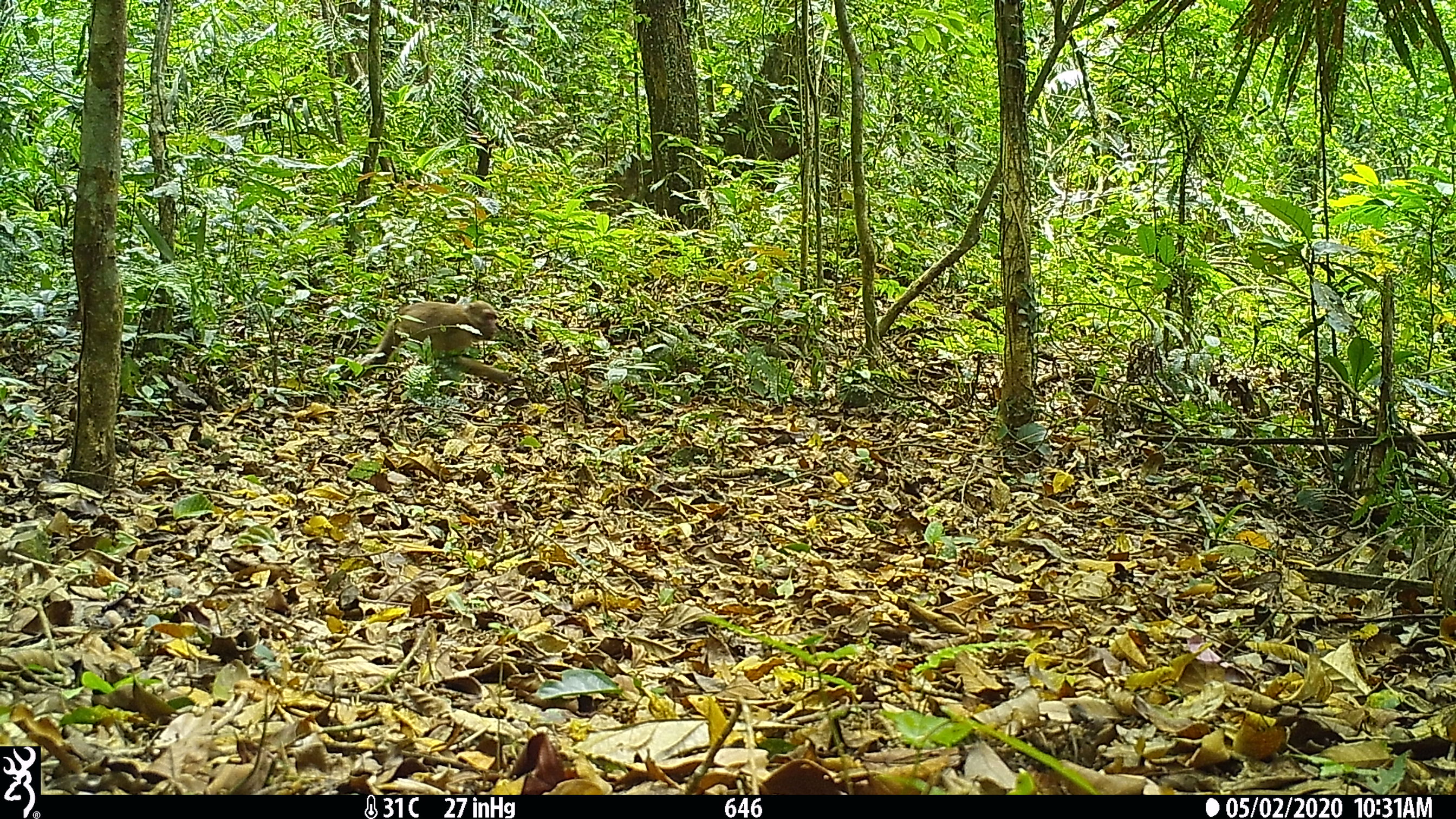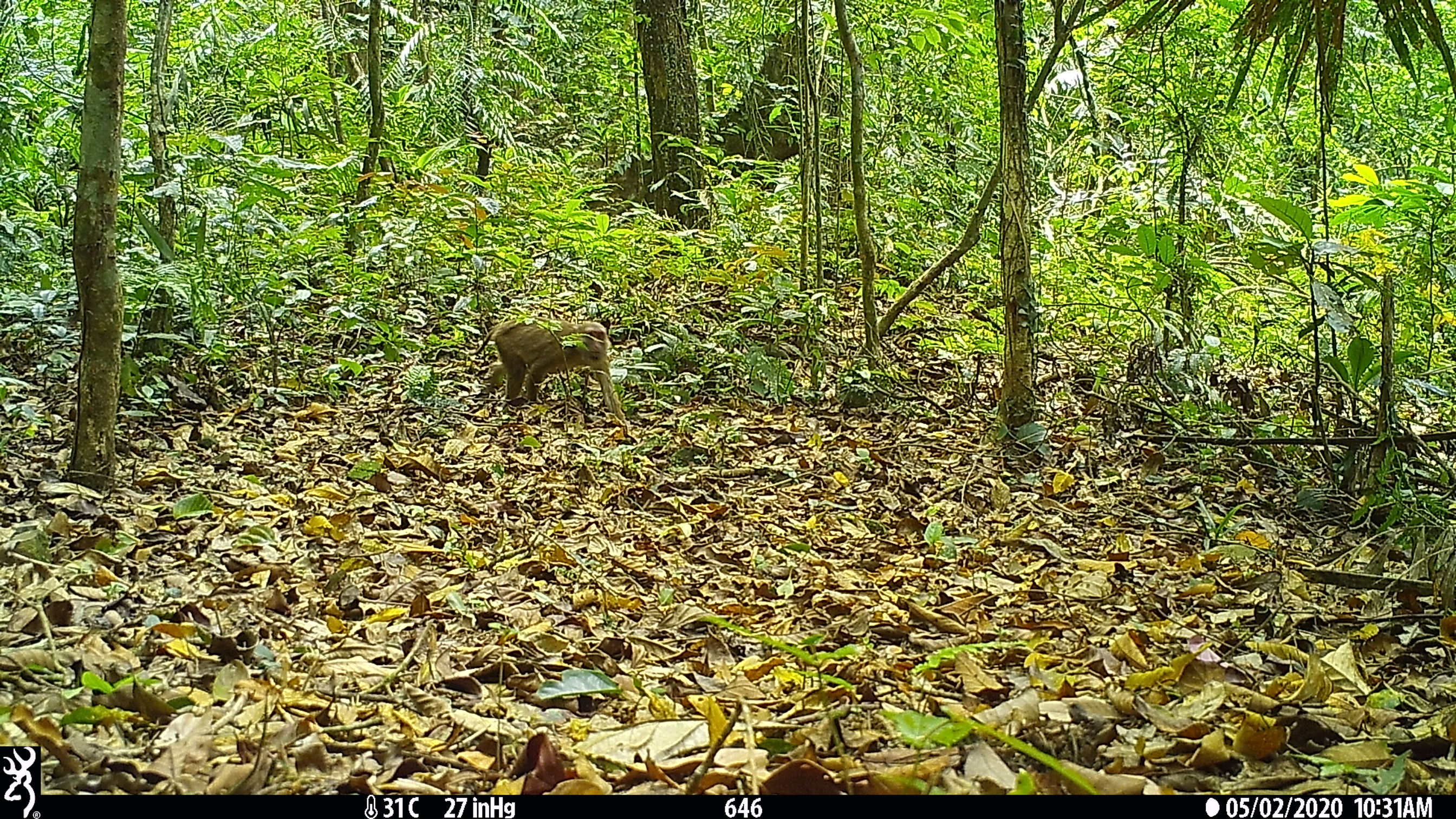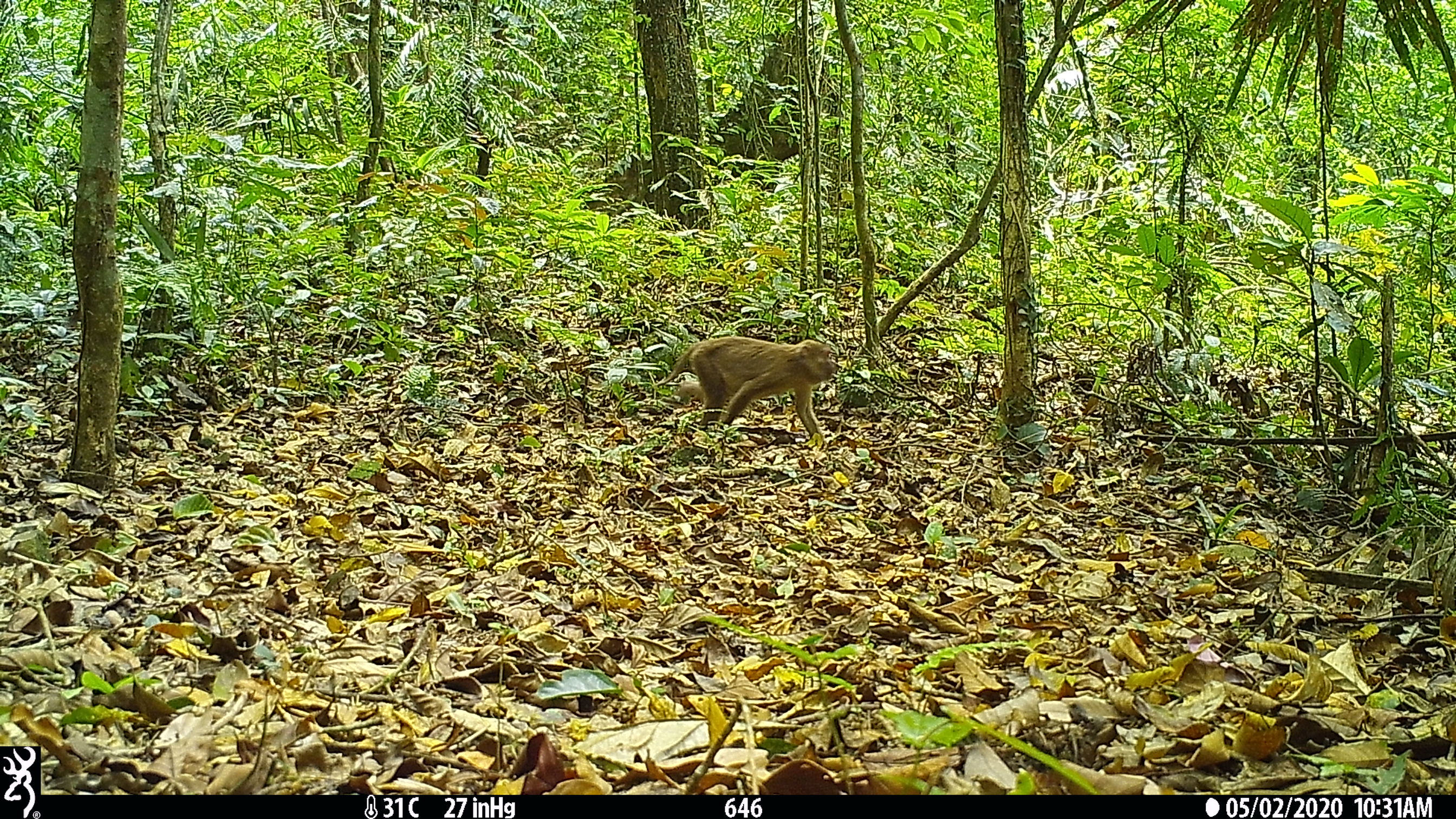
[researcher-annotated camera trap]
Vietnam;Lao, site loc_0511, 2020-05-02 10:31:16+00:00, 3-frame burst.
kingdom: Animalia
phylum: Chordata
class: Mammalia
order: Primates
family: Cercopithecidae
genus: Macaca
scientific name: Macaca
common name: macaques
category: assam or rhesus macaque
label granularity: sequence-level